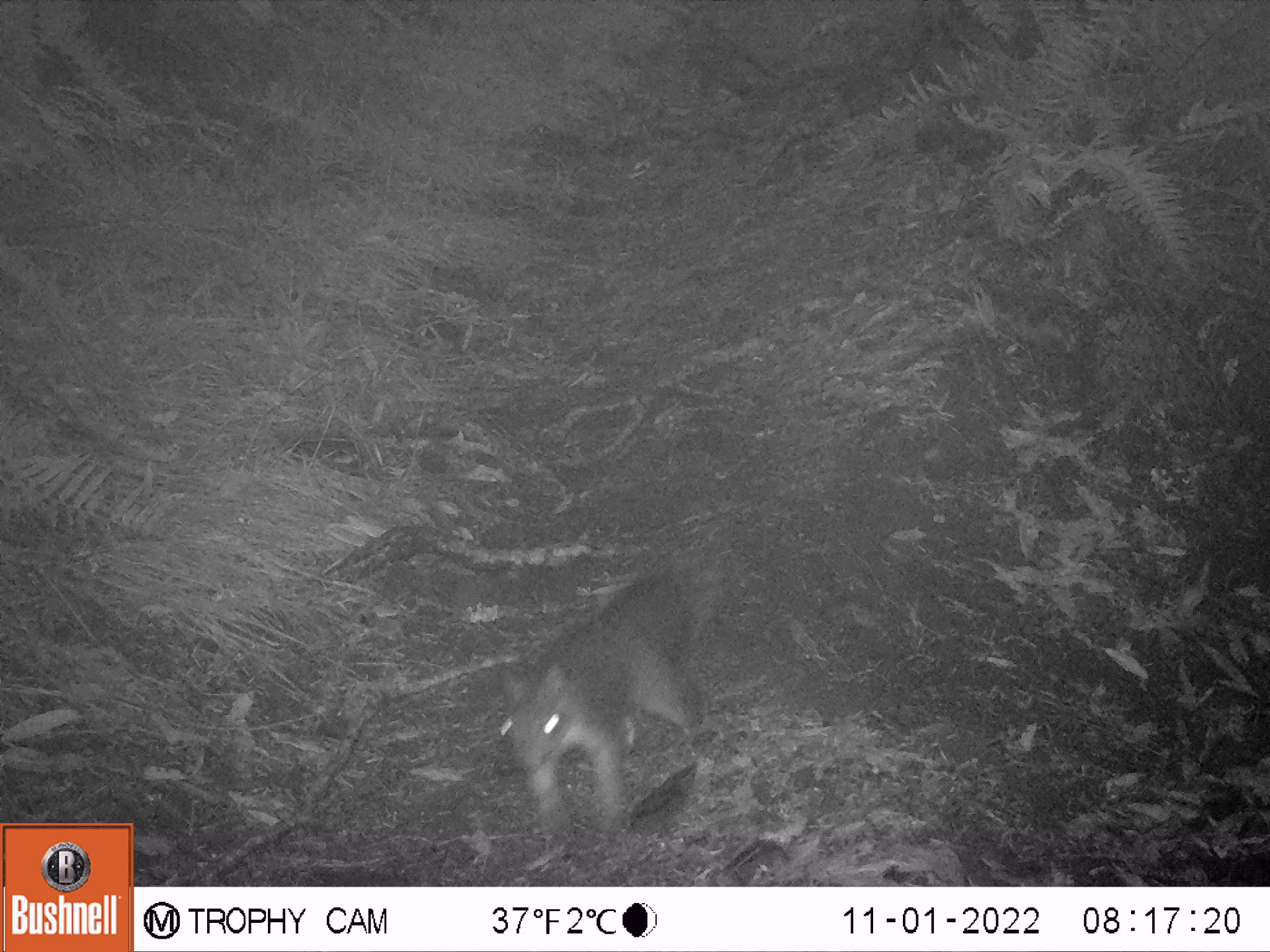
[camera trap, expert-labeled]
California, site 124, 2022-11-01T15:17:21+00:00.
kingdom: Animalia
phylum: Chordata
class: Mammalia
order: Rodentia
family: Sciuridae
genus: Sciurus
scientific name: Sciurus griseus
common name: western gray squirrel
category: western grey squirrel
Western grey squirrel (western gray squirrel) (Sciurus griseus).